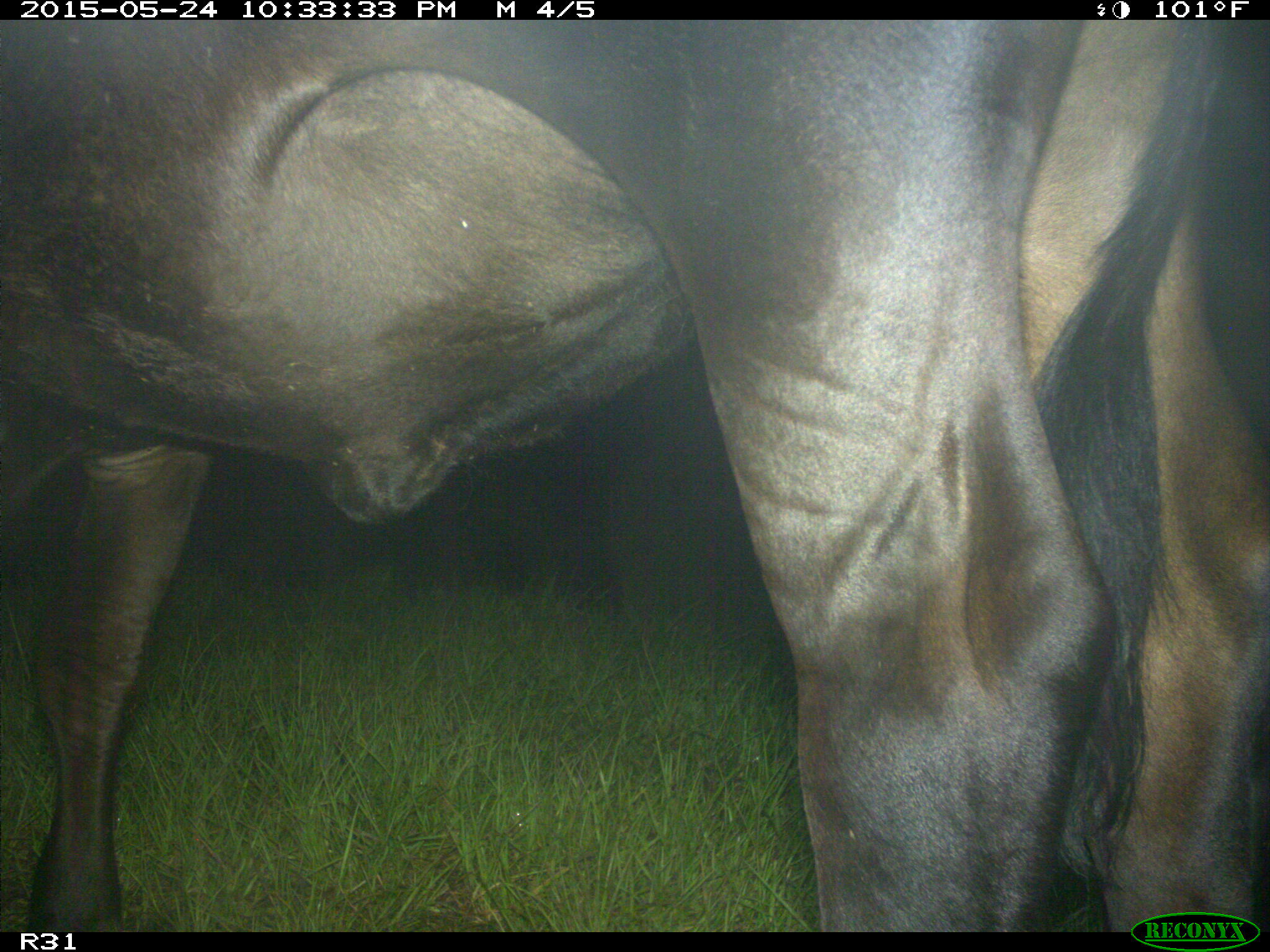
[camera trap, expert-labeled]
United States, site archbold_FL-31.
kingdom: Animalia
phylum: Chordata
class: Mammalia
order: Artiodactyla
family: Bovidae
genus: Bos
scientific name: Bos taurus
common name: domestic cow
Bos taurus (domestic cow).